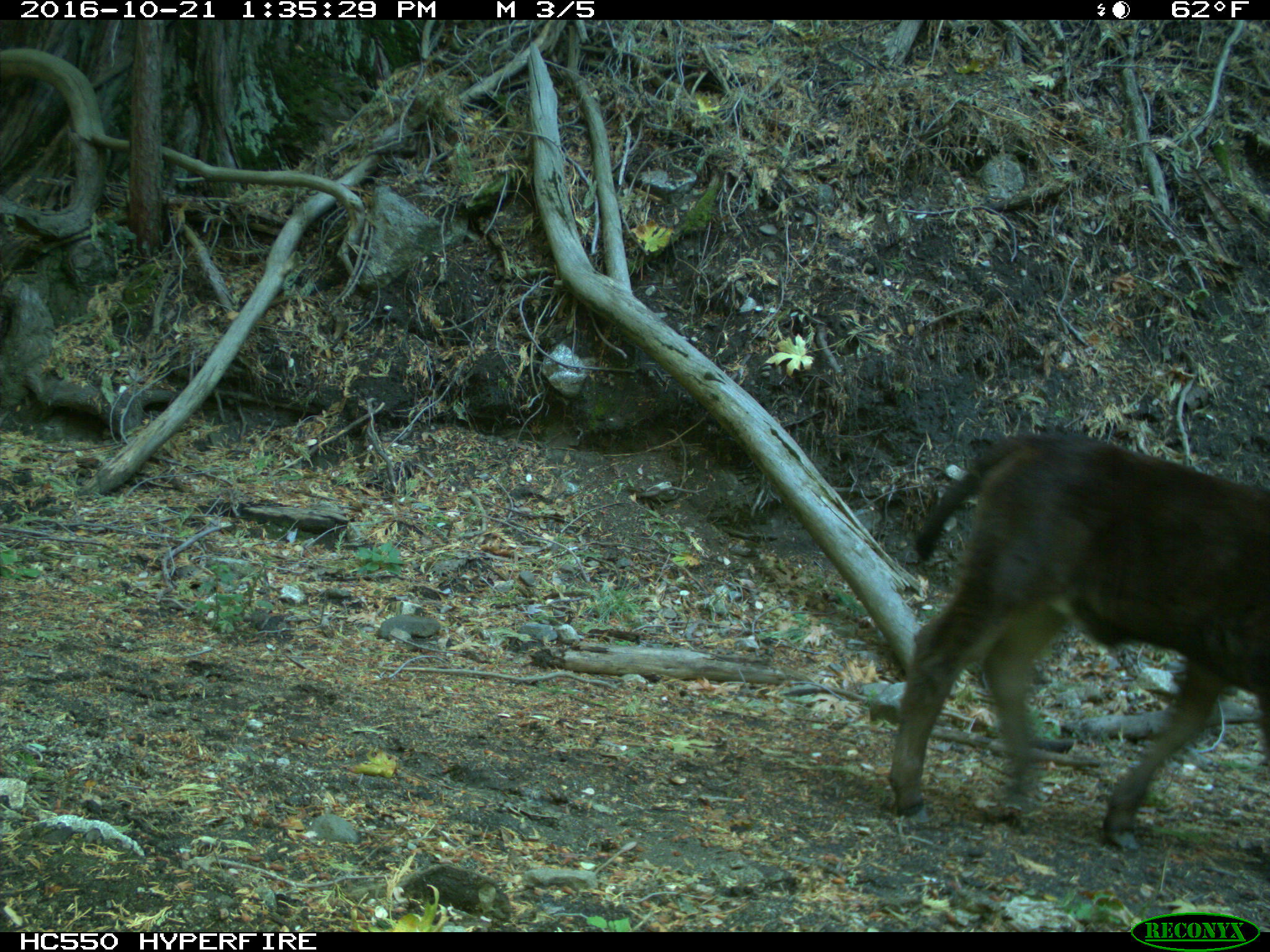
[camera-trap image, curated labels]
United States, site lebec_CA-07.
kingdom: Animalia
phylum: Chordata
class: Mammalia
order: Artiodactyla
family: Bovidae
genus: Bos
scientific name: Bos taurus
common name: domestic cow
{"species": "Bos taurus (domestic cow)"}